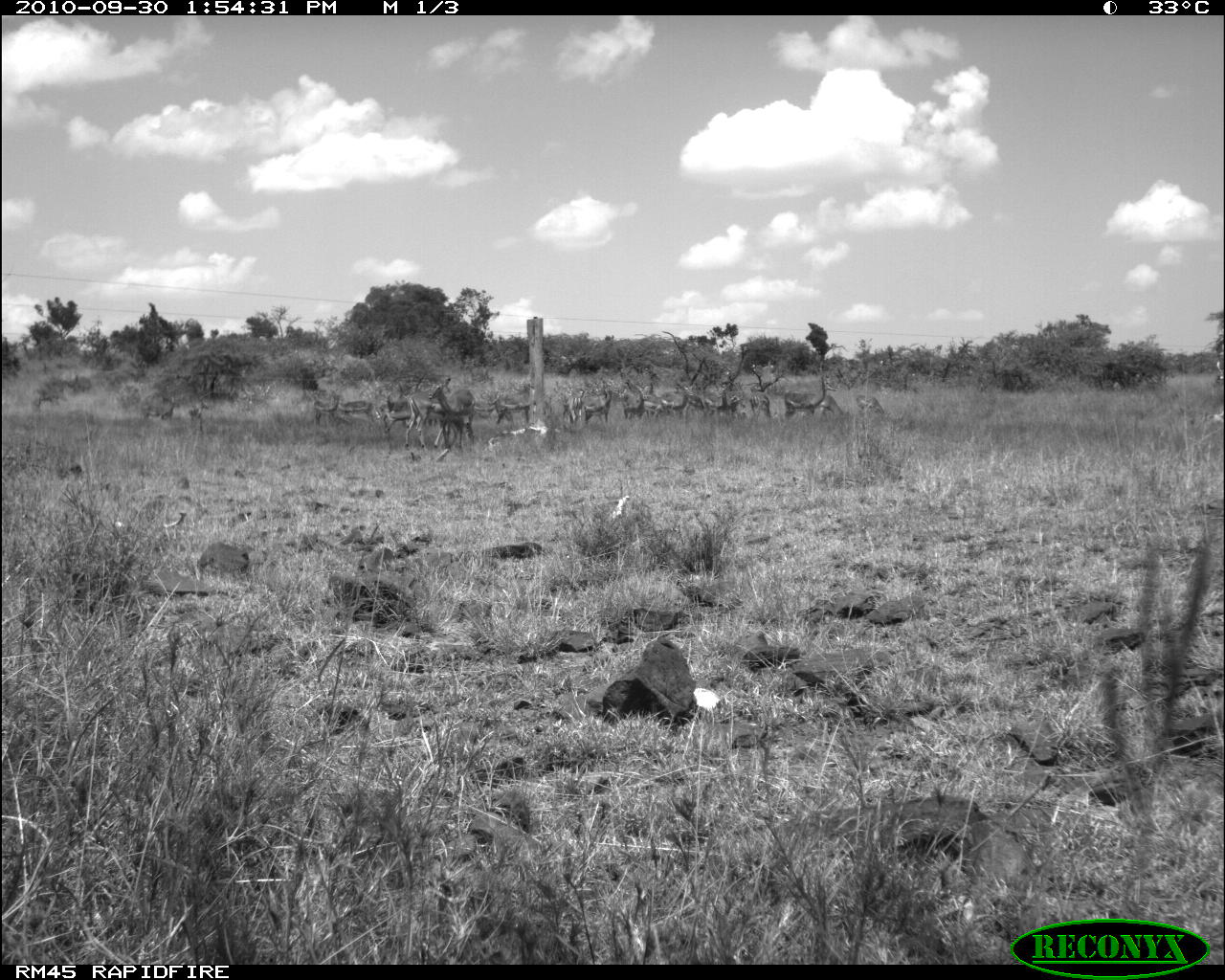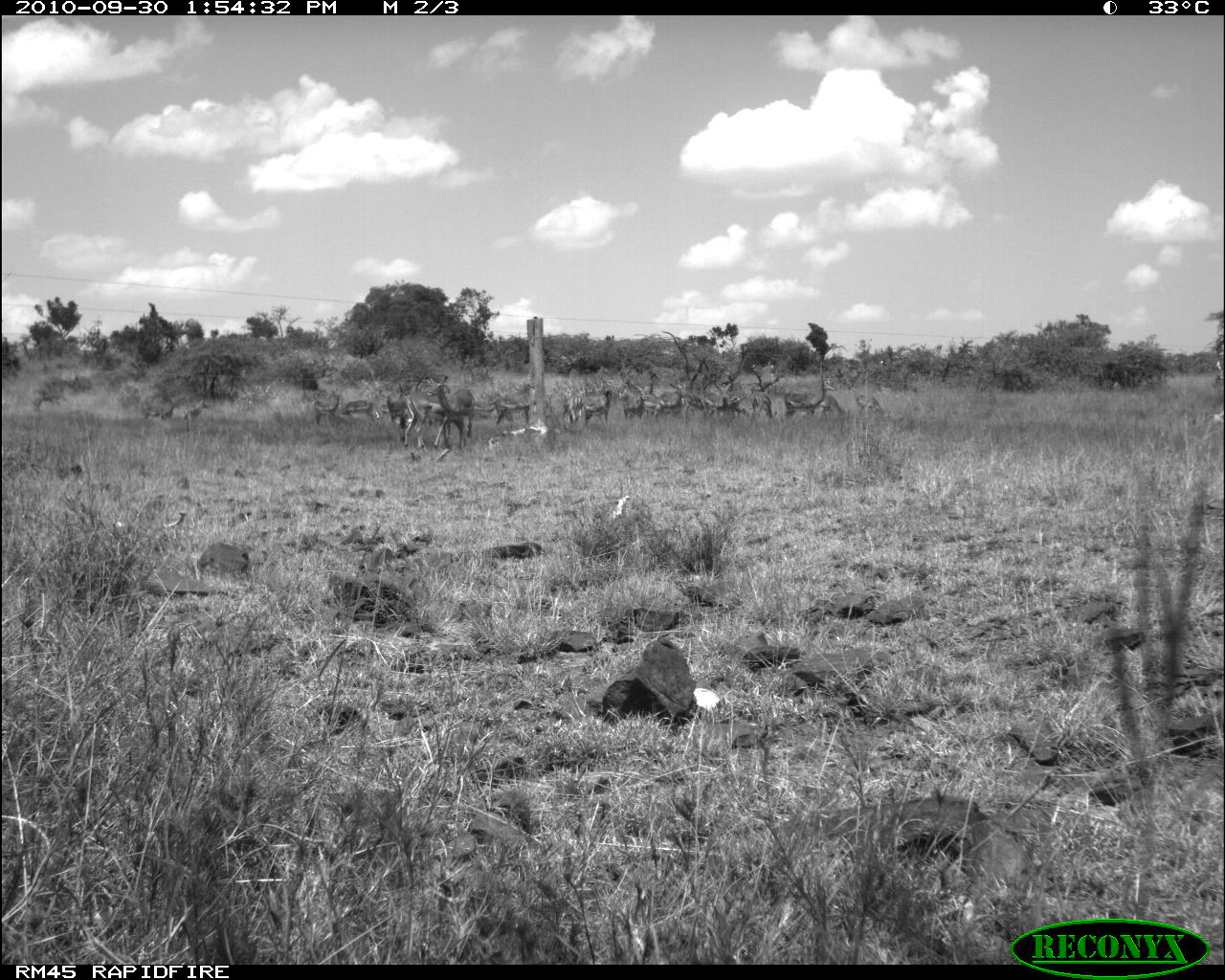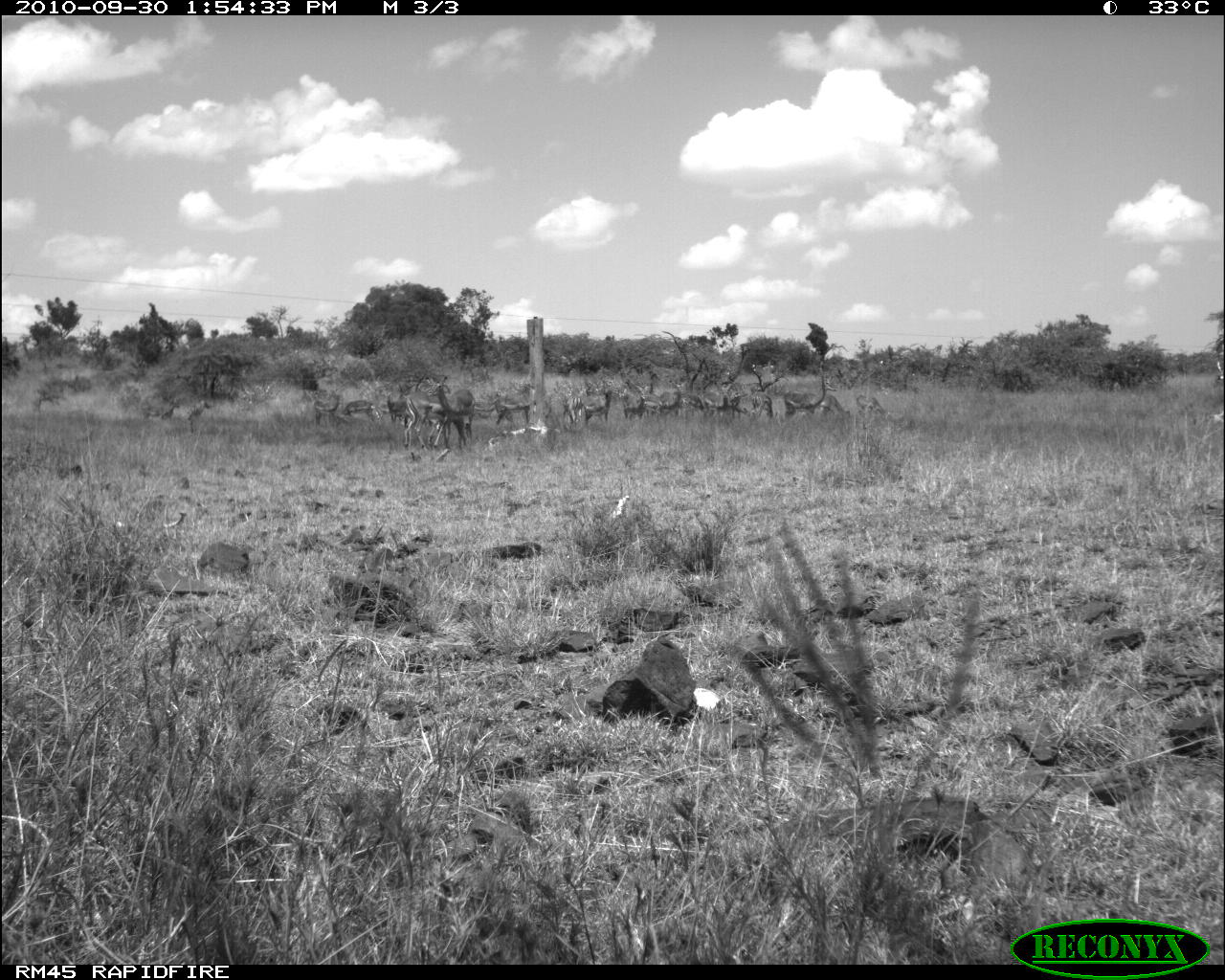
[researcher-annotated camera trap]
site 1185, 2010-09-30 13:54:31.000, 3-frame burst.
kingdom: Animalia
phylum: Chordata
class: Mammalia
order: Artiodactyla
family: Bovidae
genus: Aepyceros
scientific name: Aepyceros melampus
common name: impala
Aepyceros melampus (impala), count 16.